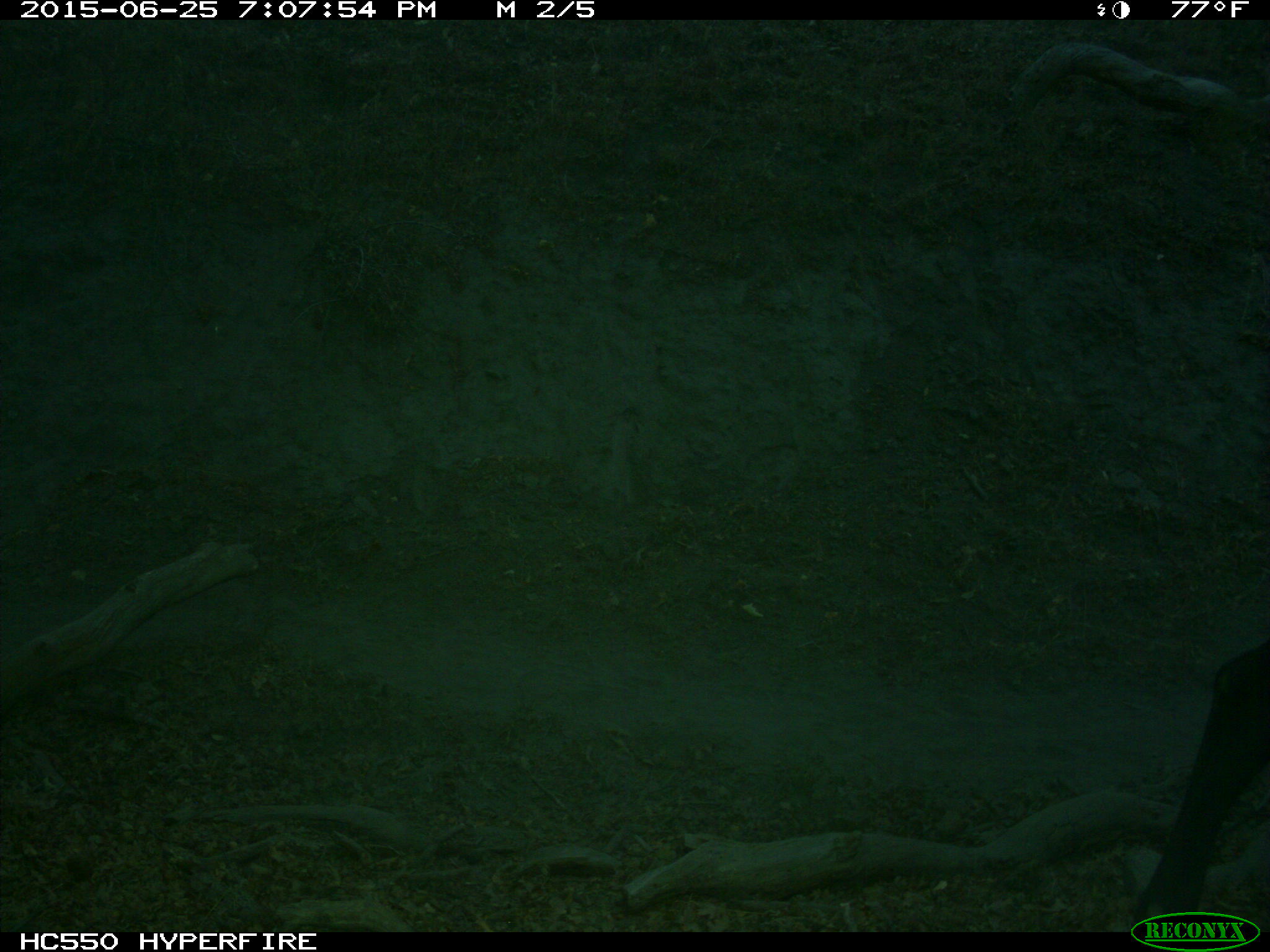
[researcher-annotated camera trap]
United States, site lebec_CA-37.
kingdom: Animalia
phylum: Chordata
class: Mammalia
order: Artiodactyla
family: Bovidae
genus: Bos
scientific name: Bos taurus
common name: domestic cow